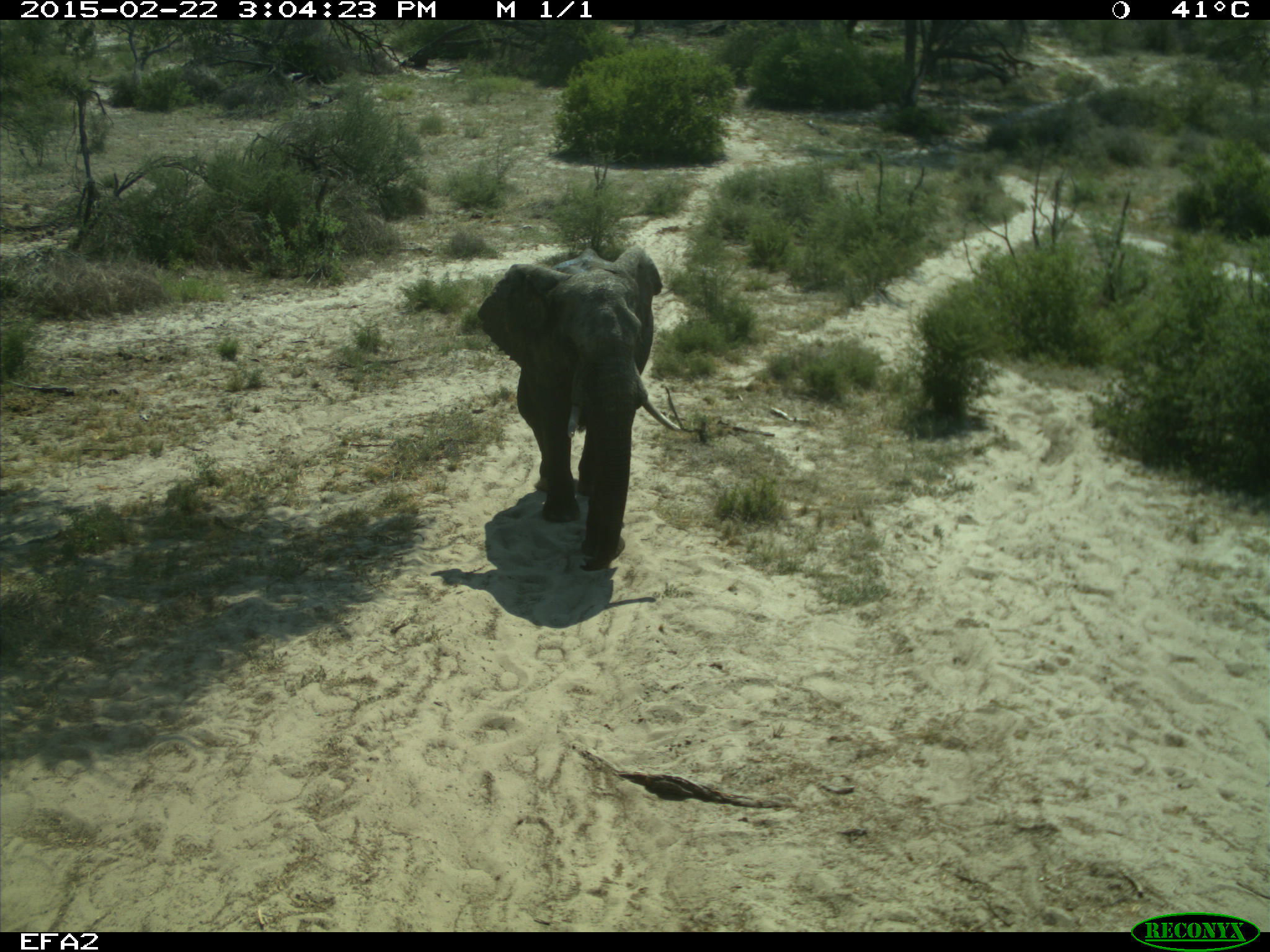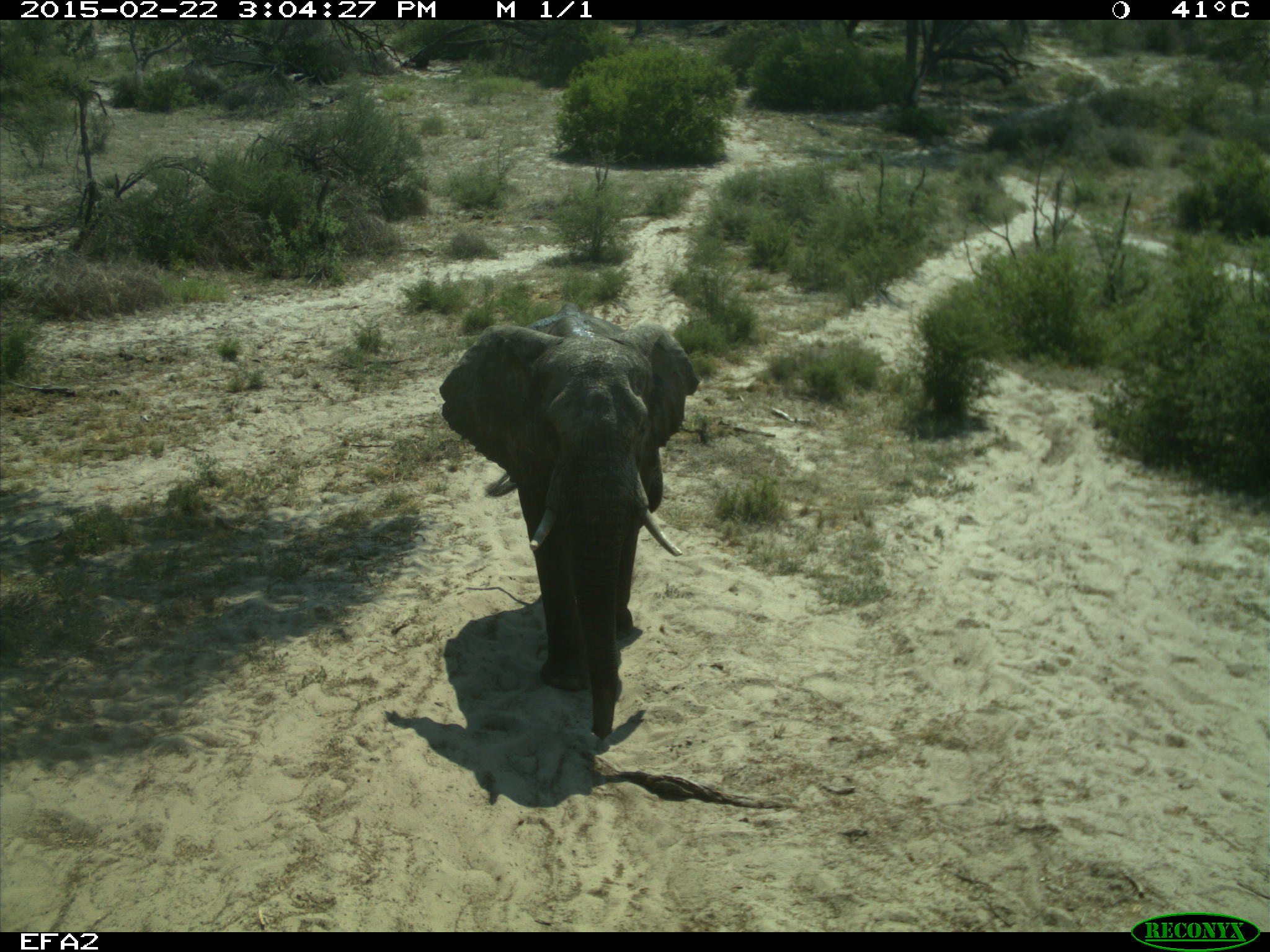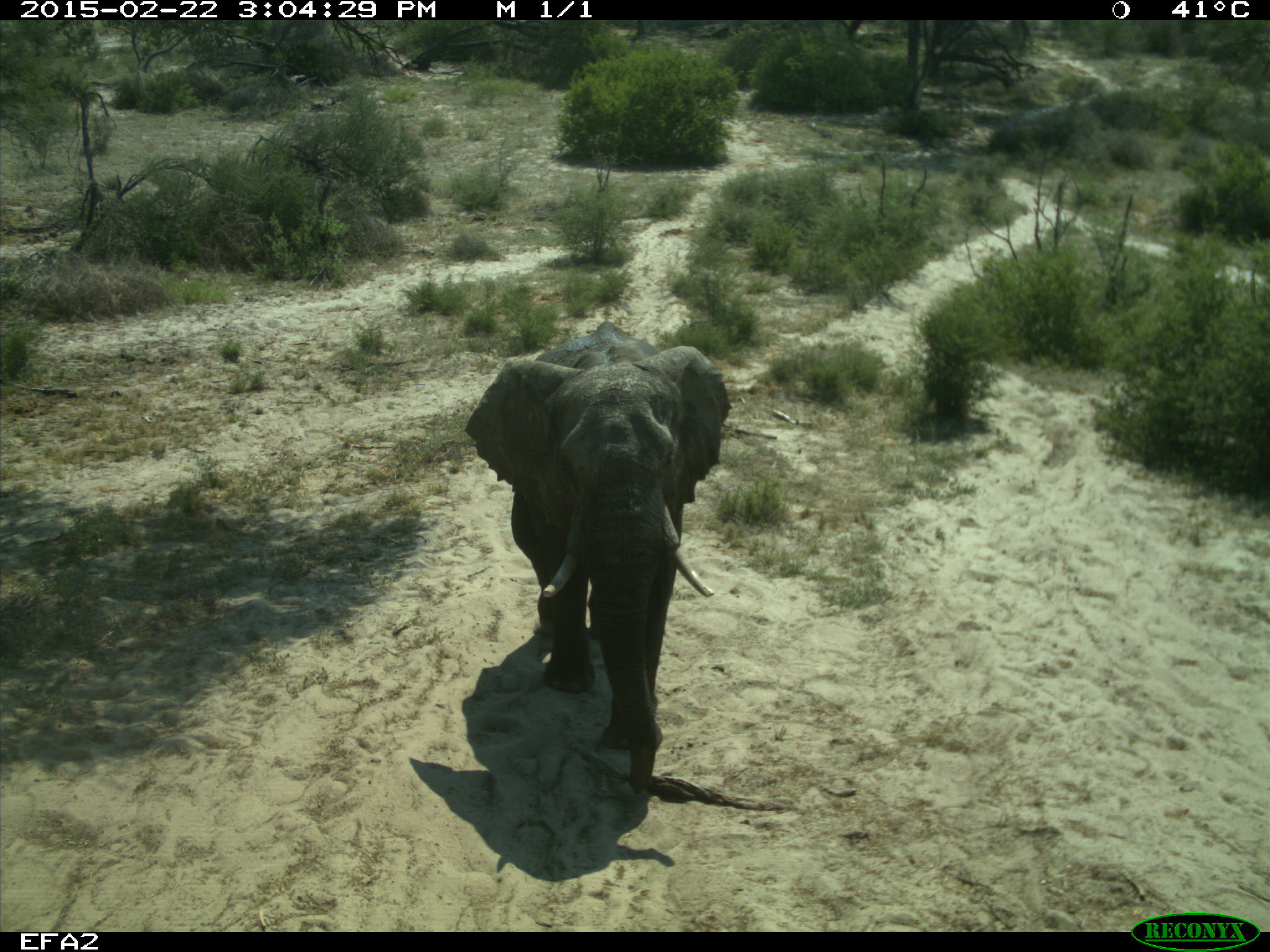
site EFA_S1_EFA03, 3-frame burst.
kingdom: Animalia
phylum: Chordata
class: Mammalia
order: Proboscidea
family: Elephantidae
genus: Loxodonta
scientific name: Loxodonta africana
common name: african bush elephant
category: elephant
Elephant (african bush elephant) (Loxodonta africana), count 1. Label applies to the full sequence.